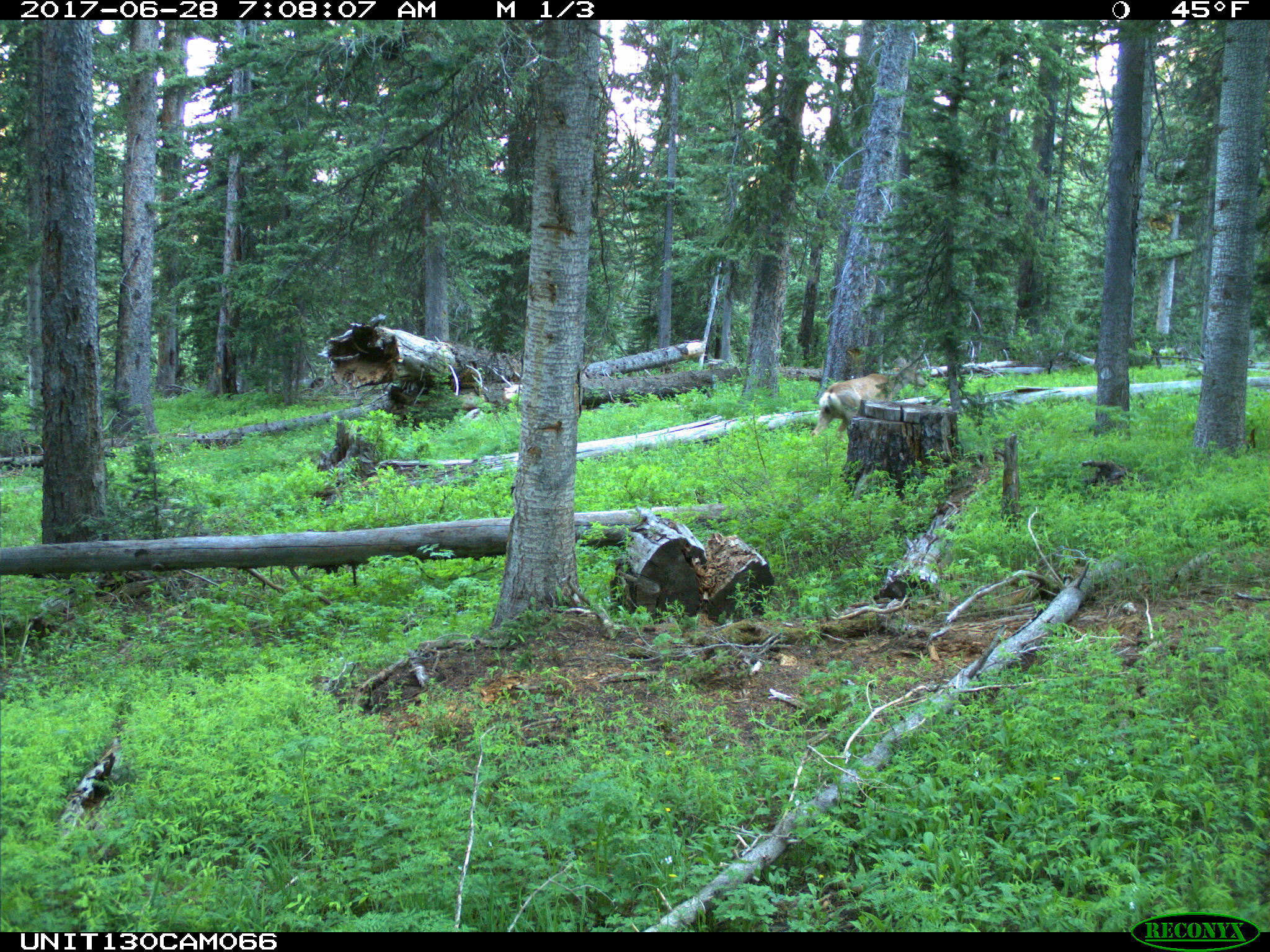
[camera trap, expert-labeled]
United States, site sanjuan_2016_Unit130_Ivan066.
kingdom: Animalia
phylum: Chordata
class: Mammalia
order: Artiodactyla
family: Cervidae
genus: Odocoileus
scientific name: Odocoileus hemionus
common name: mule deer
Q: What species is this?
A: Odocoileus hemionus (mule deer).